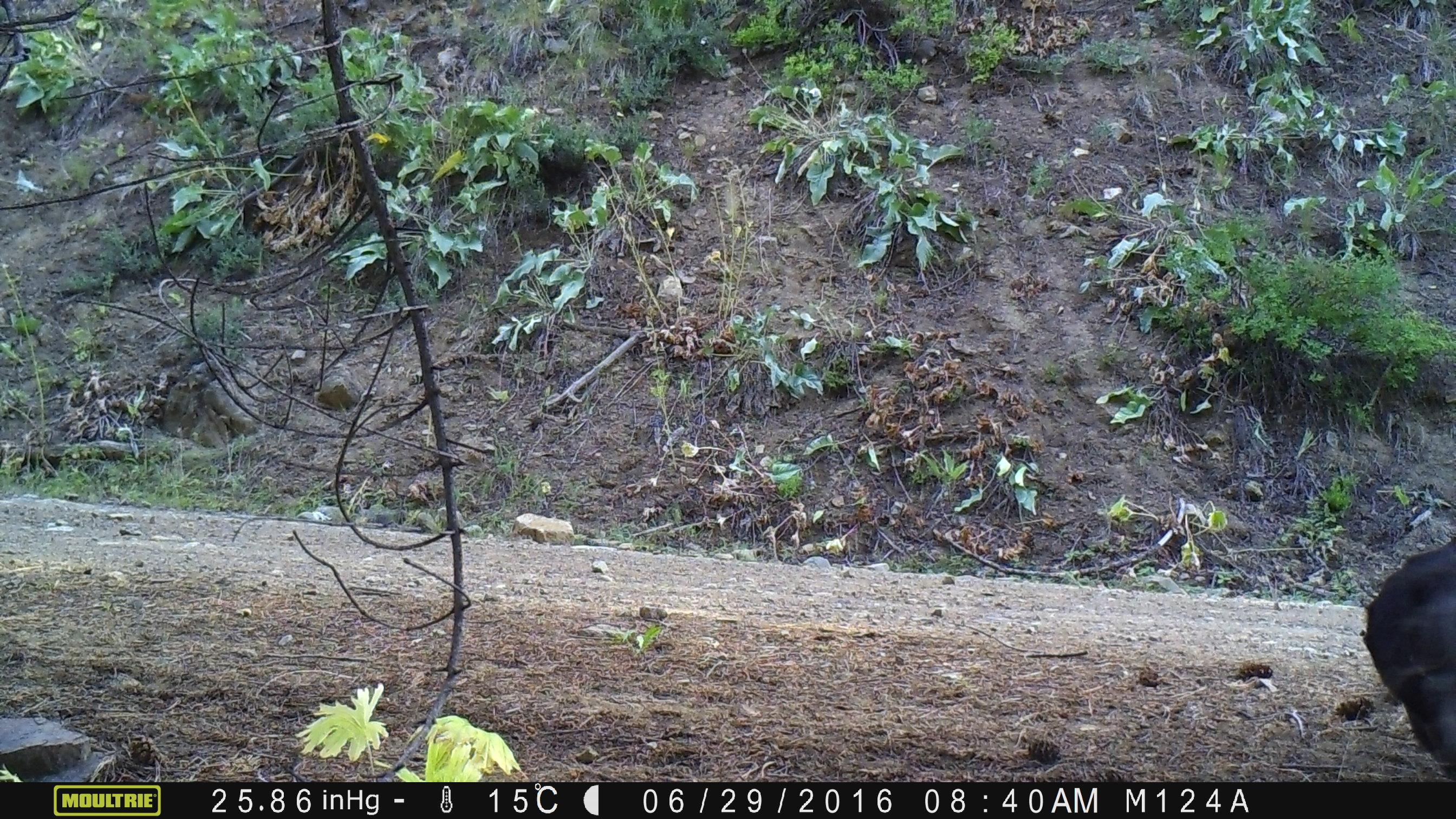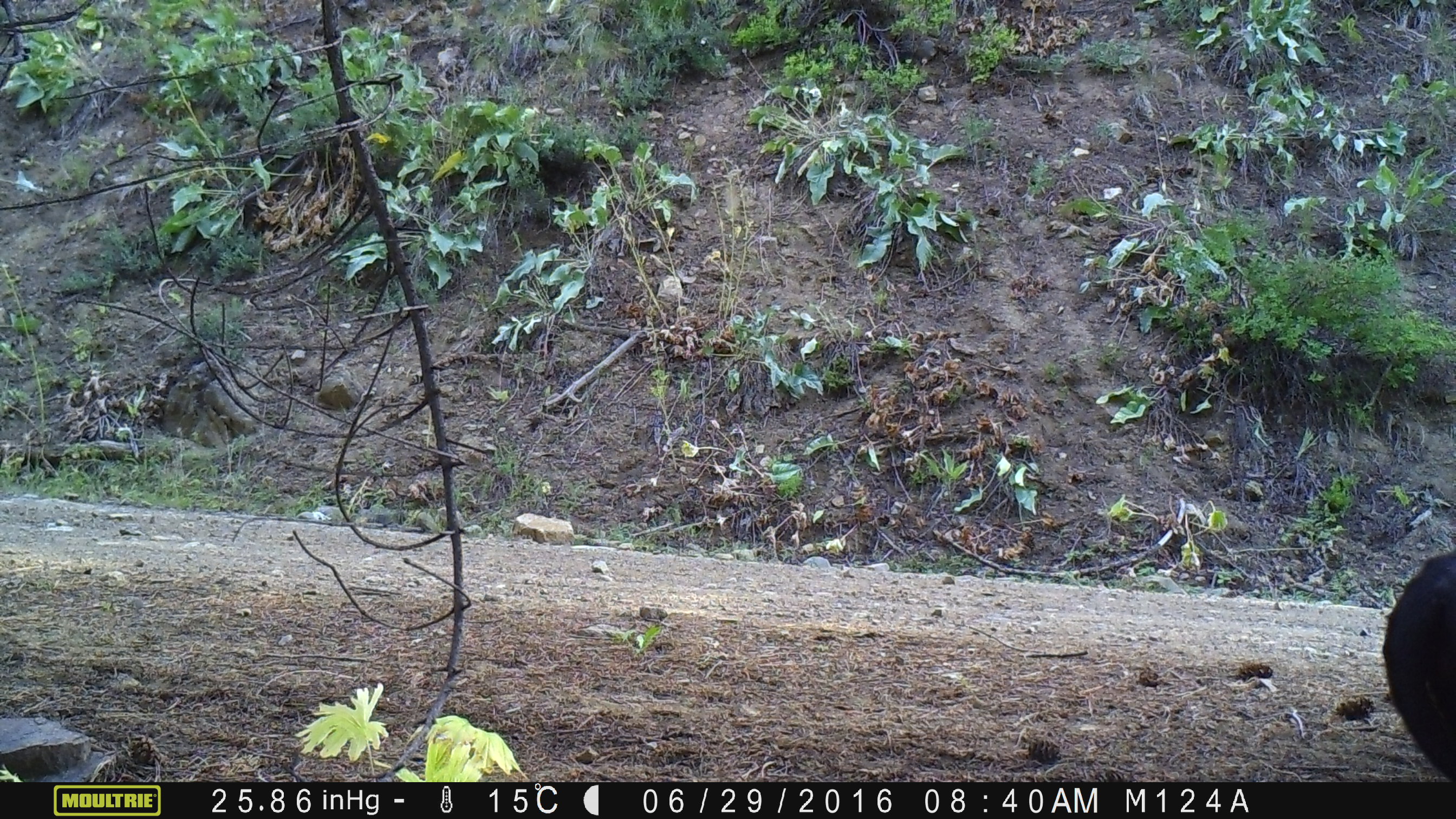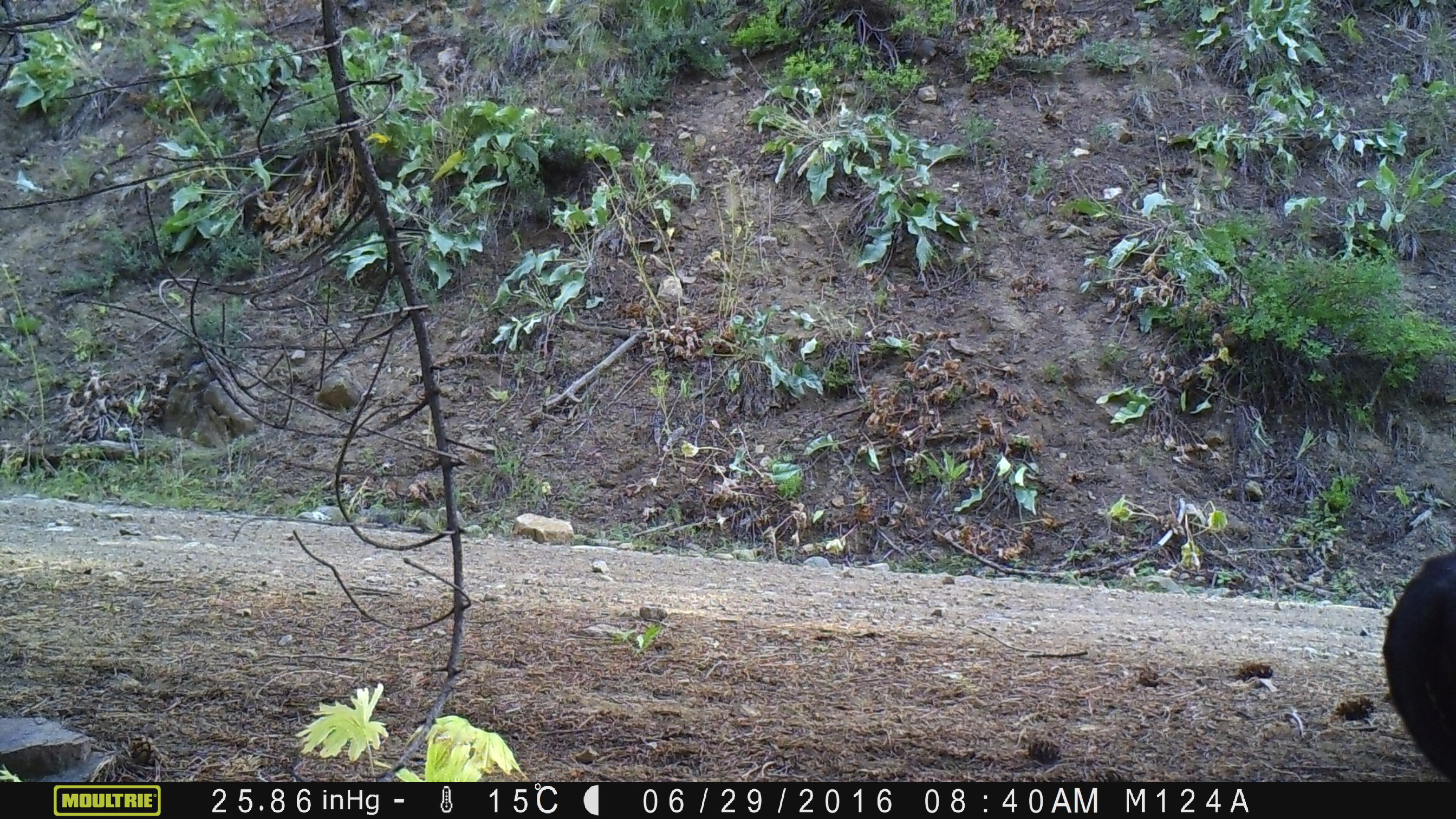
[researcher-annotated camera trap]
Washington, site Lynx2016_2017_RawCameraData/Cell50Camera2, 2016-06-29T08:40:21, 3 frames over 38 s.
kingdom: Animalia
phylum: Chordata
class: Mammalia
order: Artiodactyla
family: Bovidae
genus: Bos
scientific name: Bos taurus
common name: domestic cattle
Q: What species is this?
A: Domestic cattle (Bos taurus).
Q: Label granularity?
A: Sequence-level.